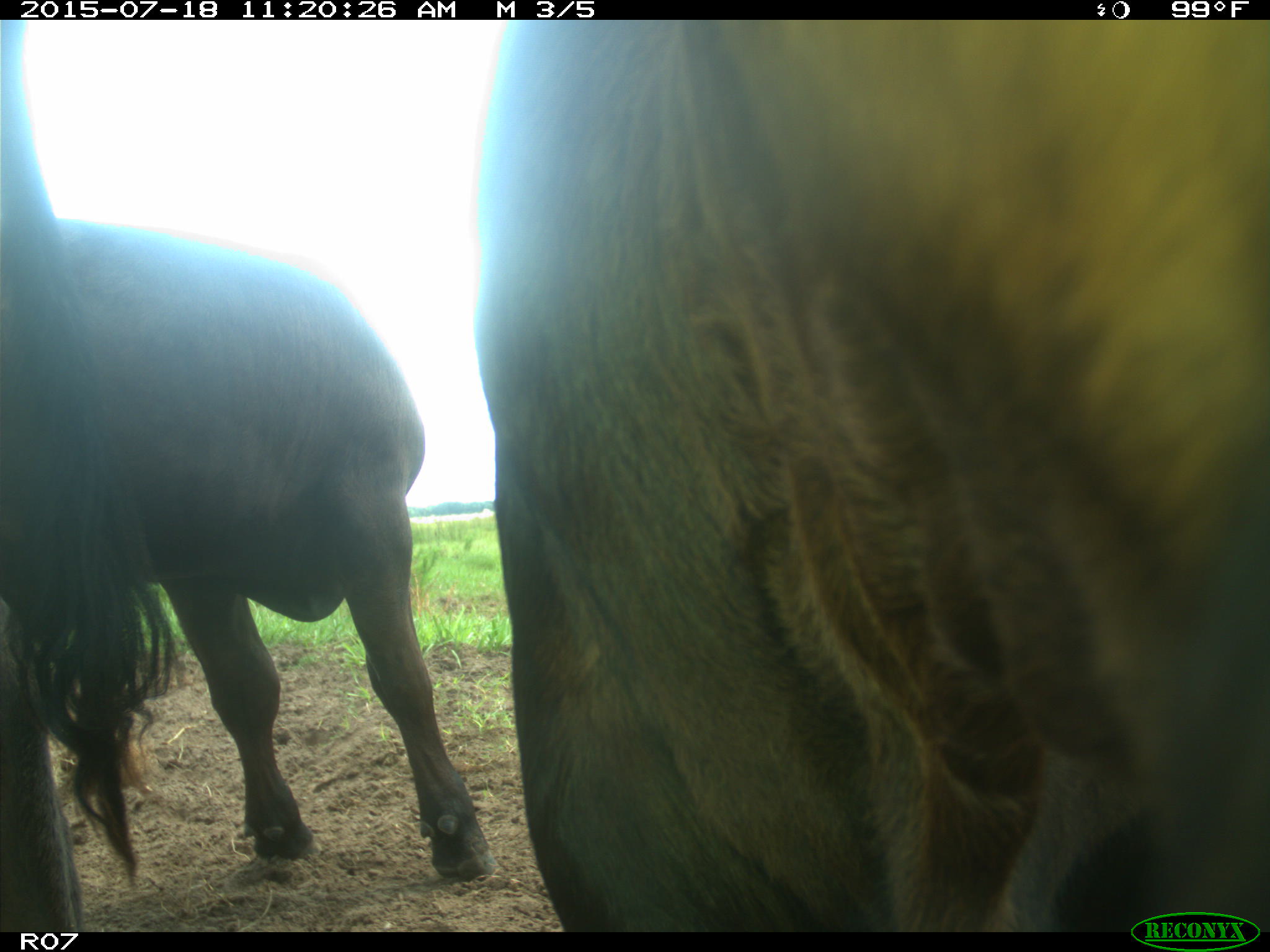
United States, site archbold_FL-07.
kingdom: Animalia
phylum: Chordata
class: Mammalia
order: Artiodactyla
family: Bovidae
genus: Bos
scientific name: Bos taurus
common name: domestic cow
Bos taurus (domestic cow).